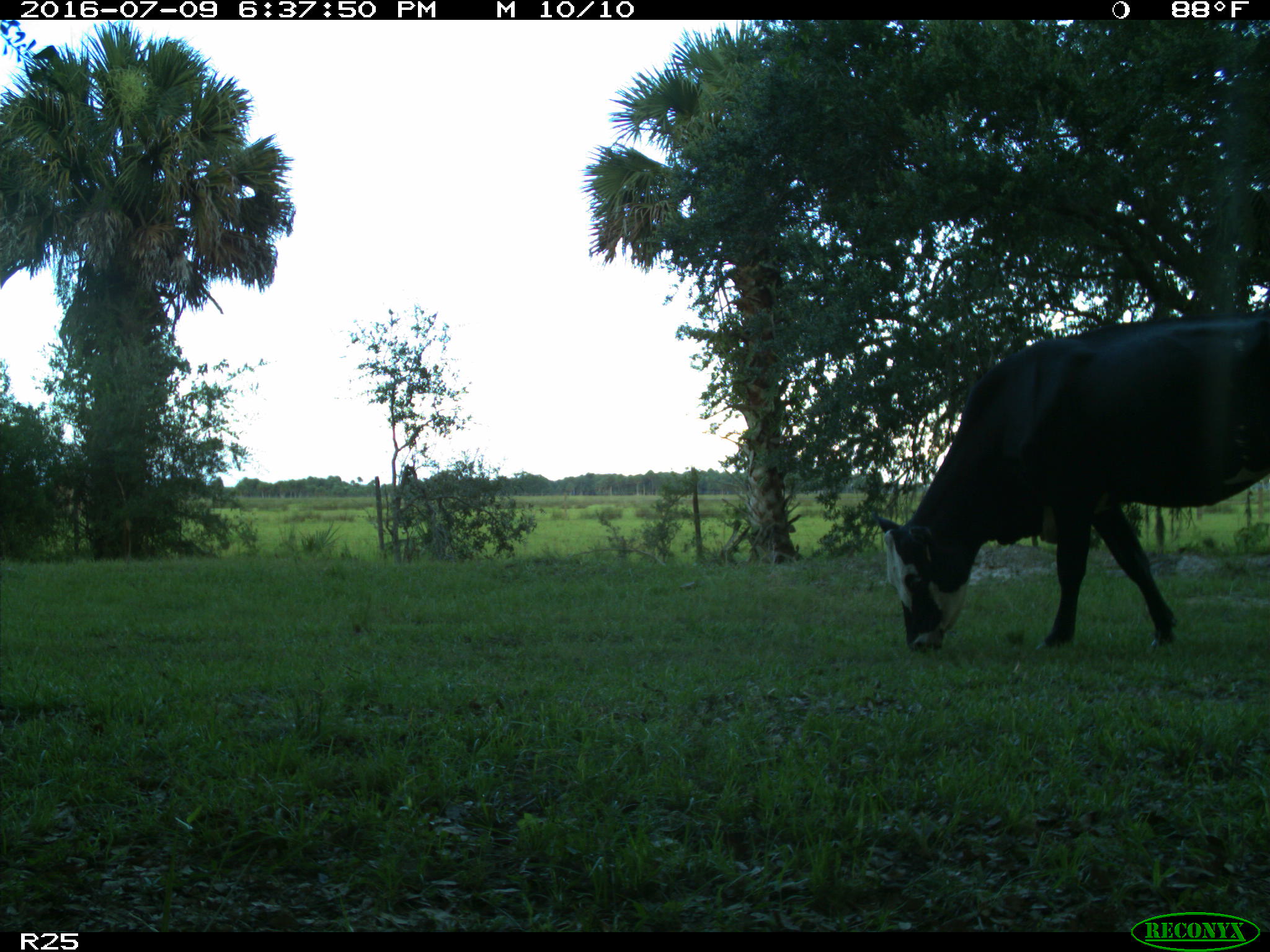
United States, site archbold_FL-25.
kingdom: Animalia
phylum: Chordata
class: Mammalia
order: Artiodactyla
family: Bovidae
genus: Bos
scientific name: Bos taurus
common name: domestic cow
Bos taurus (domestic cow).